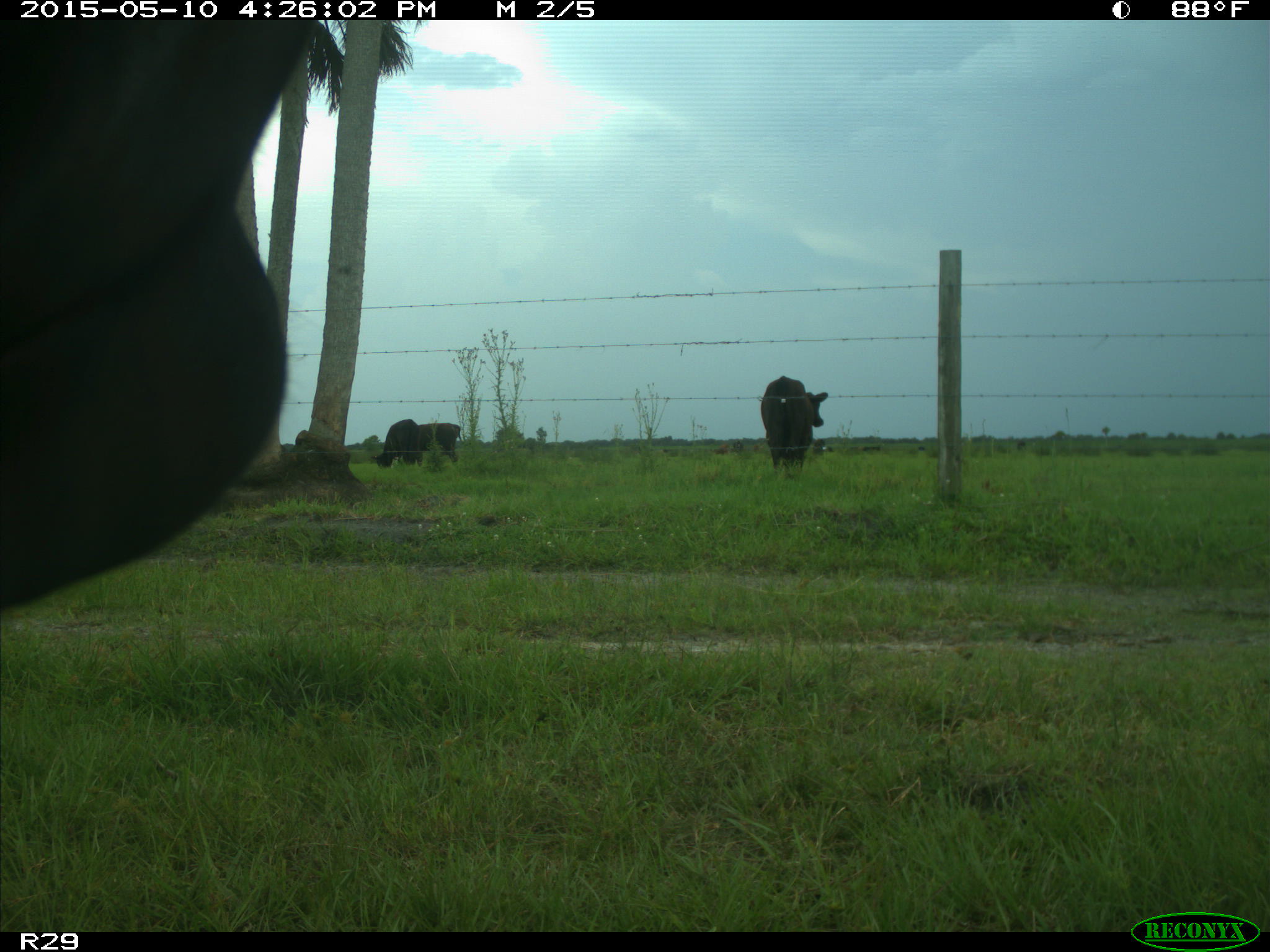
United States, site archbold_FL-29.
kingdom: Animalia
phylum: Chordata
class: Mammalia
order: Artiodactyla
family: Bovidae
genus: Bos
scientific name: Bos taurus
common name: domestic cow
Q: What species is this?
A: Bos taurus (domestic cow).